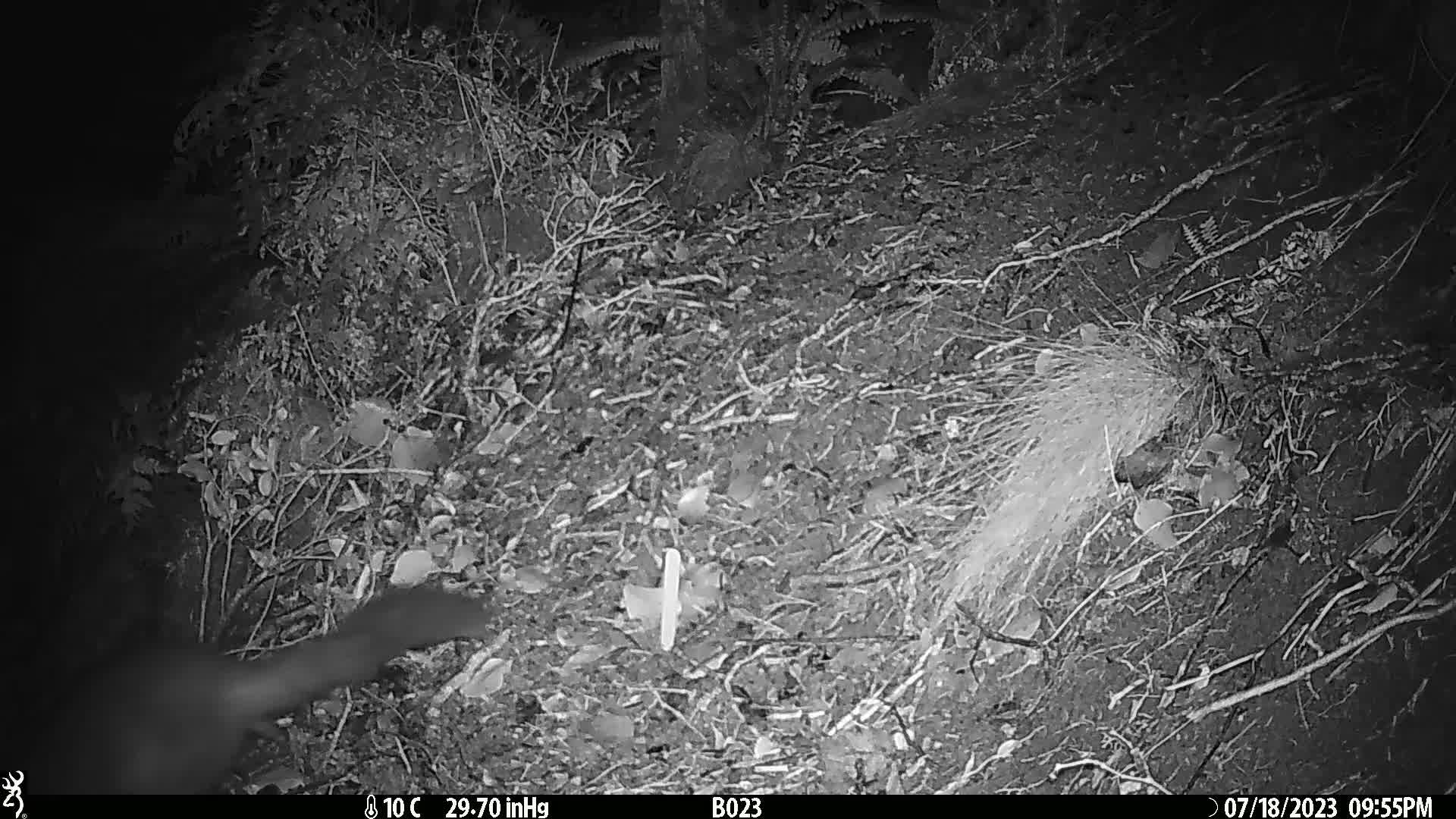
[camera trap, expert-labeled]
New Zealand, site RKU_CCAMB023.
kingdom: Animalia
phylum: Chordata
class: Mammalia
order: Diprotodontia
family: Phalangeridae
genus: Trichosurus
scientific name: Trichosurus vulpecula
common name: common brushtail possum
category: possum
Possum (common brushtail possum) (Trichosurus vulpecula).